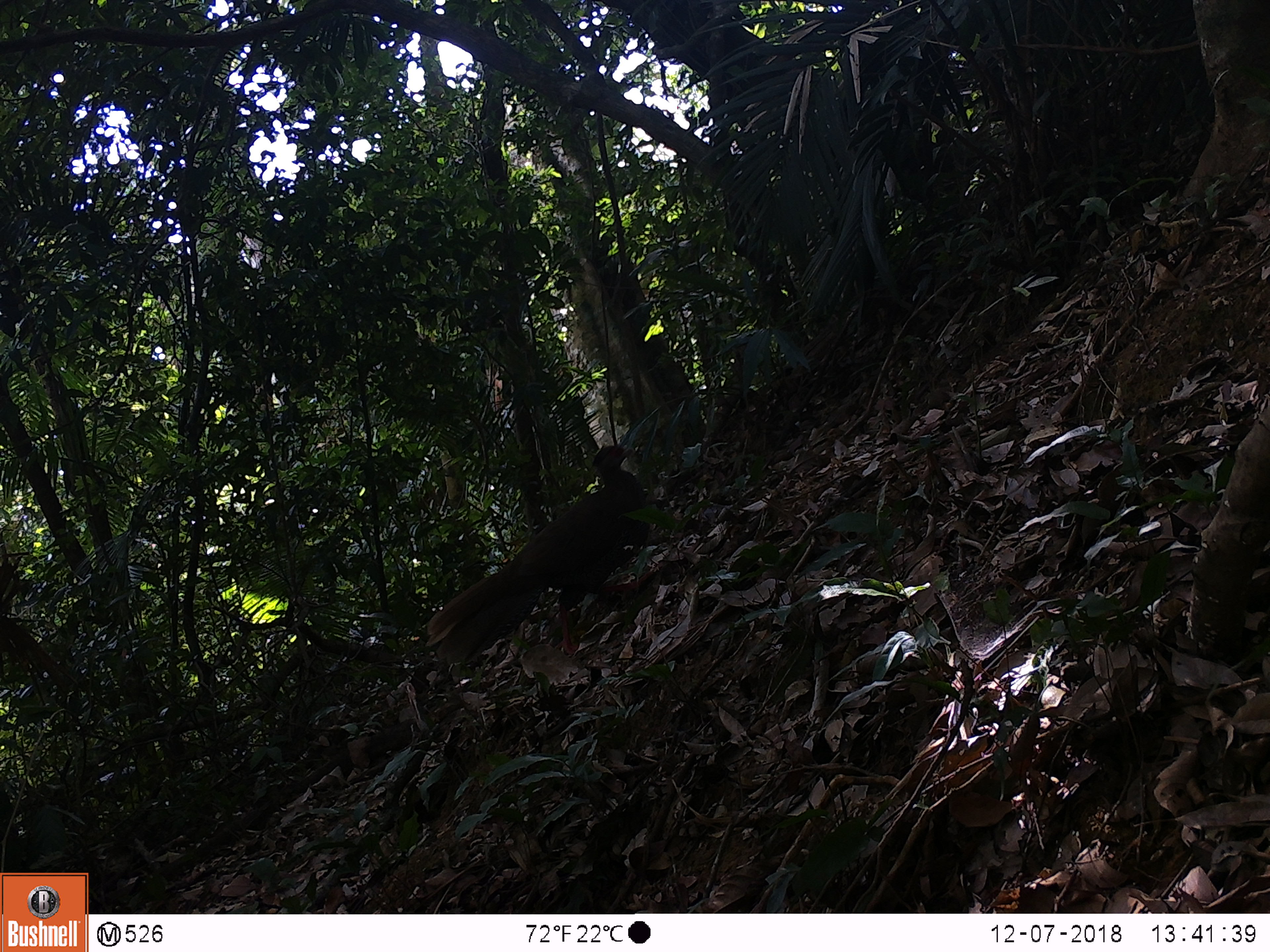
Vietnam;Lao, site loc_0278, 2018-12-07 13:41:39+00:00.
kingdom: Animalia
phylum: Chordata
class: Aves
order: Galliformes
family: Phasianidae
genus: Lophura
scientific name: Lophura nycthemera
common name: silver pheasant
Silver pheasant (Lophura nycthemera). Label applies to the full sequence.